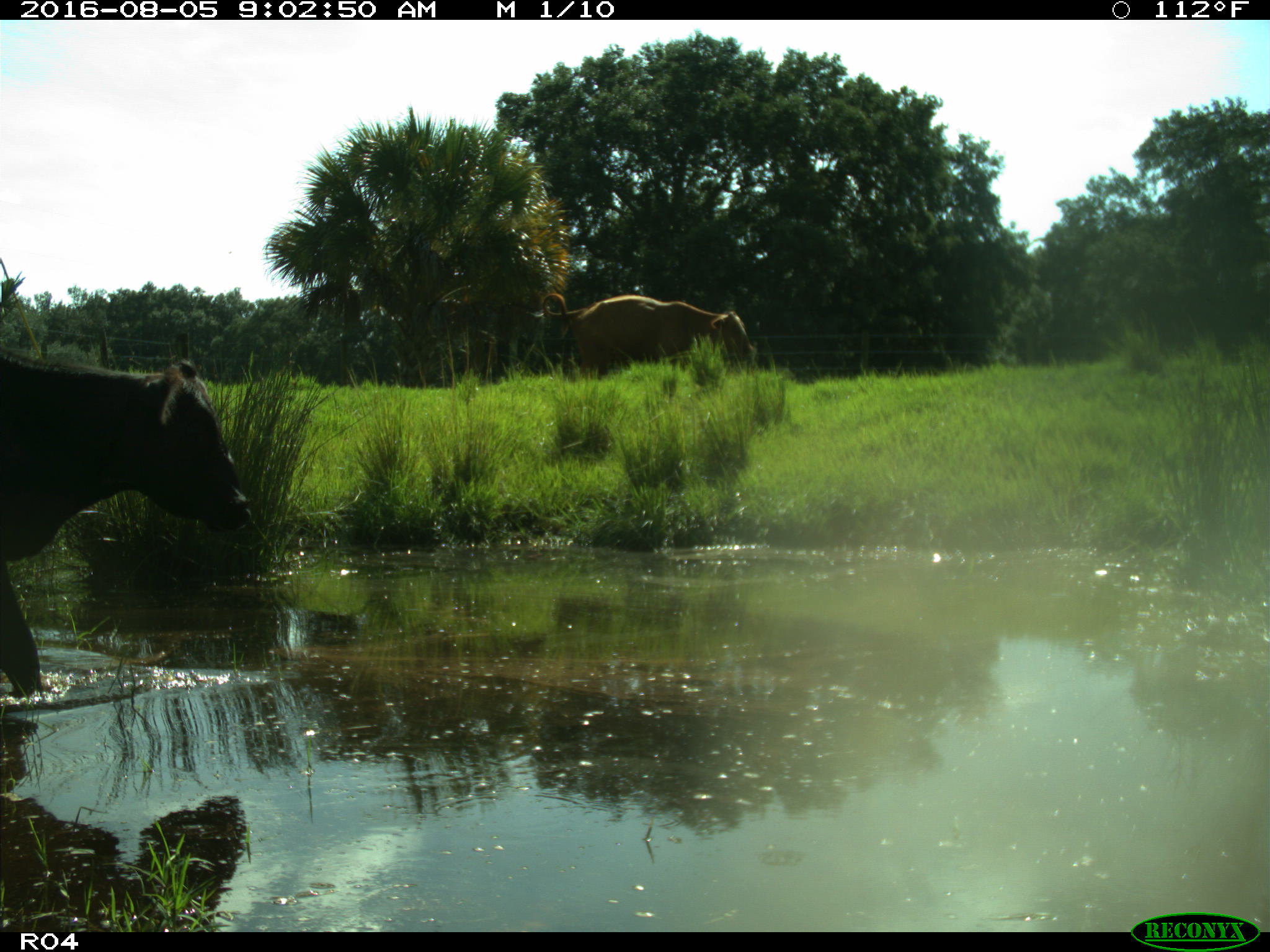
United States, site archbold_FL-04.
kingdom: Animalia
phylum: Chordata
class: Mammalia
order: Artiodactyla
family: Bovidae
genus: Bos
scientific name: Bos taurus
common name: domestic cow